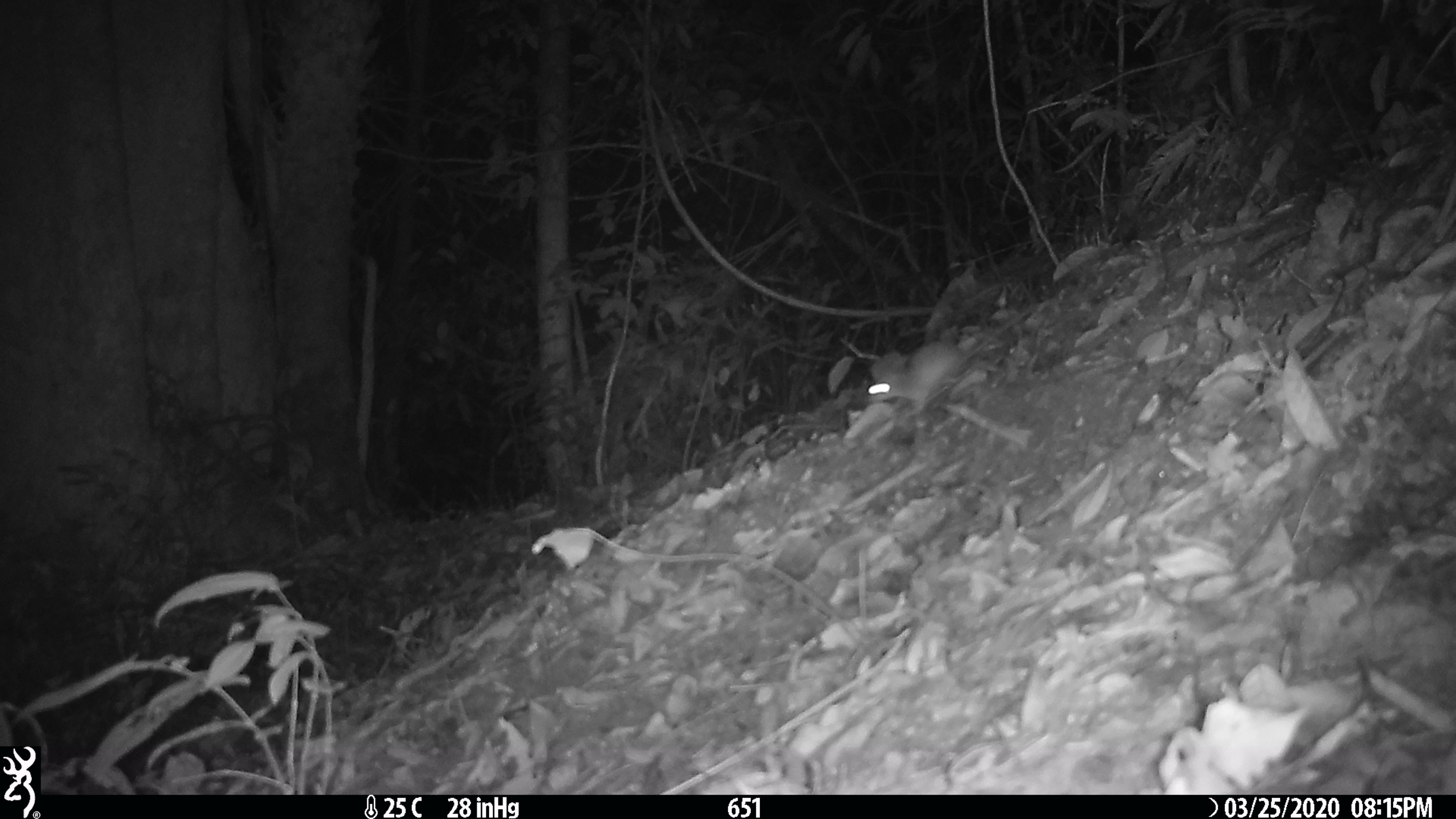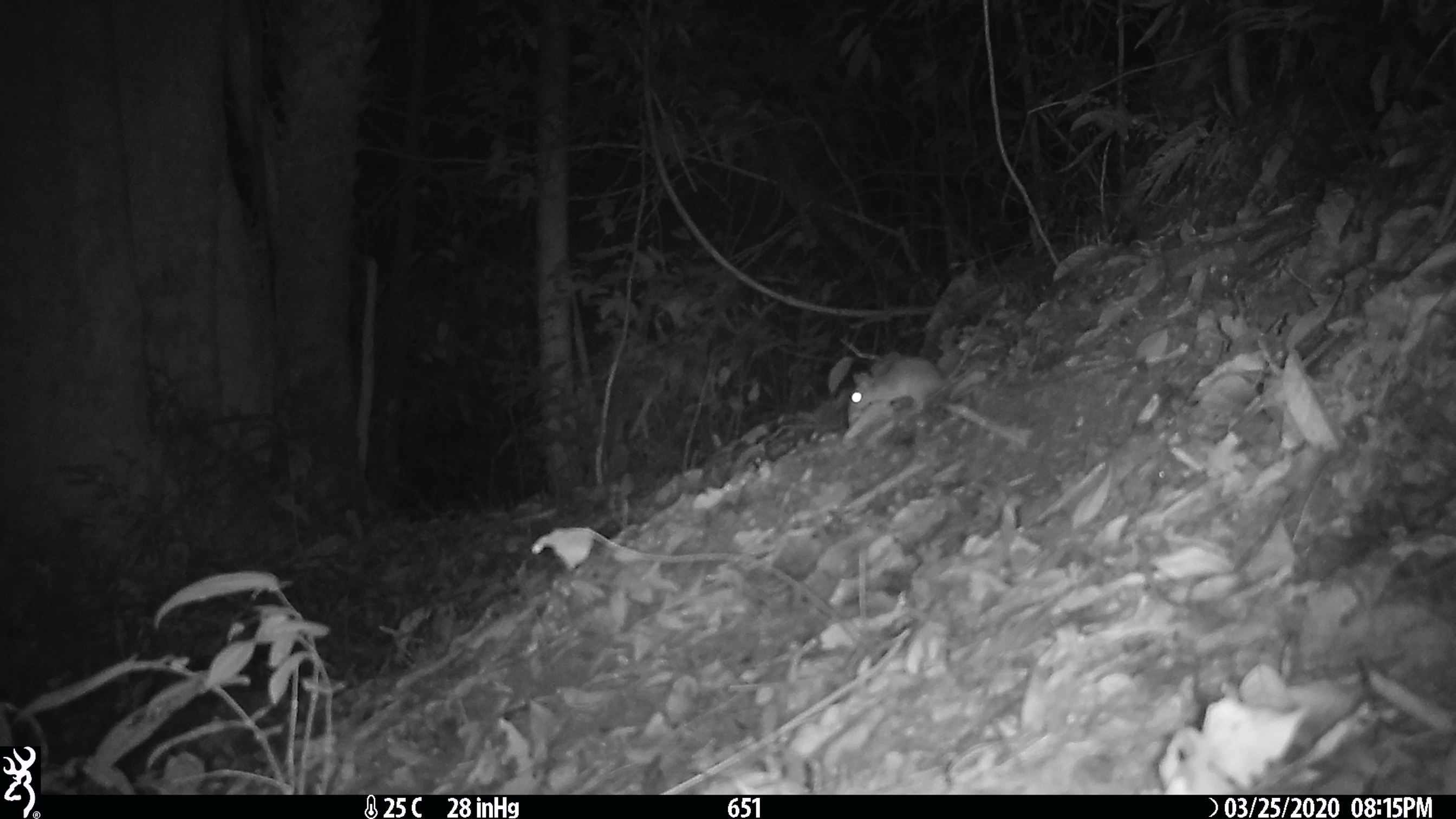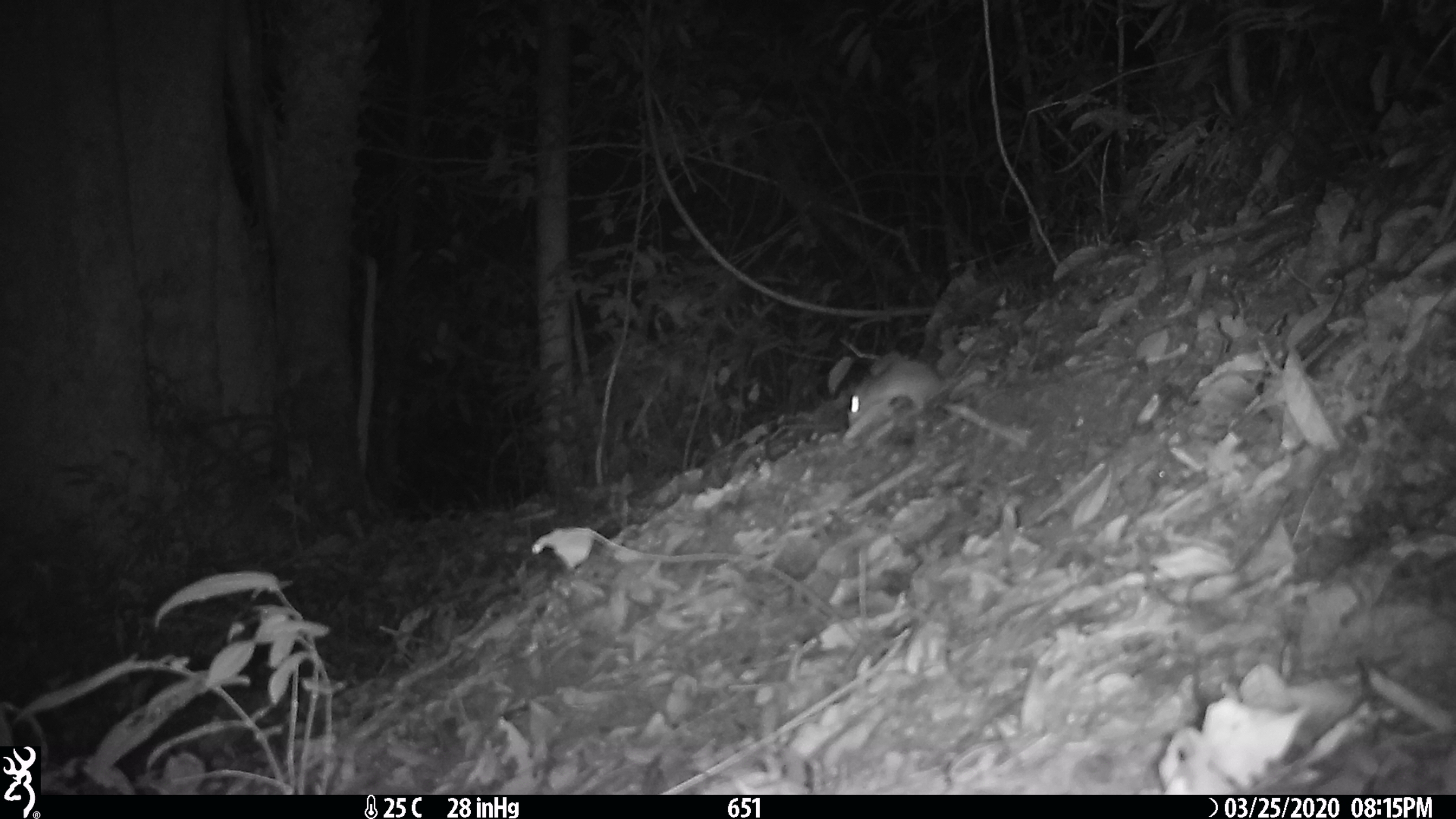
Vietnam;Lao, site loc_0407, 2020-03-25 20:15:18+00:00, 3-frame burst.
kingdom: Animalia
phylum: Chordata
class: Mammalia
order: Rodentia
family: Muridae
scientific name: Muridae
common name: old-world mice and rats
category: unidentified murid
Unidentified murid (old-world mice and rats) (Muridae). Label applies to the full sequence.